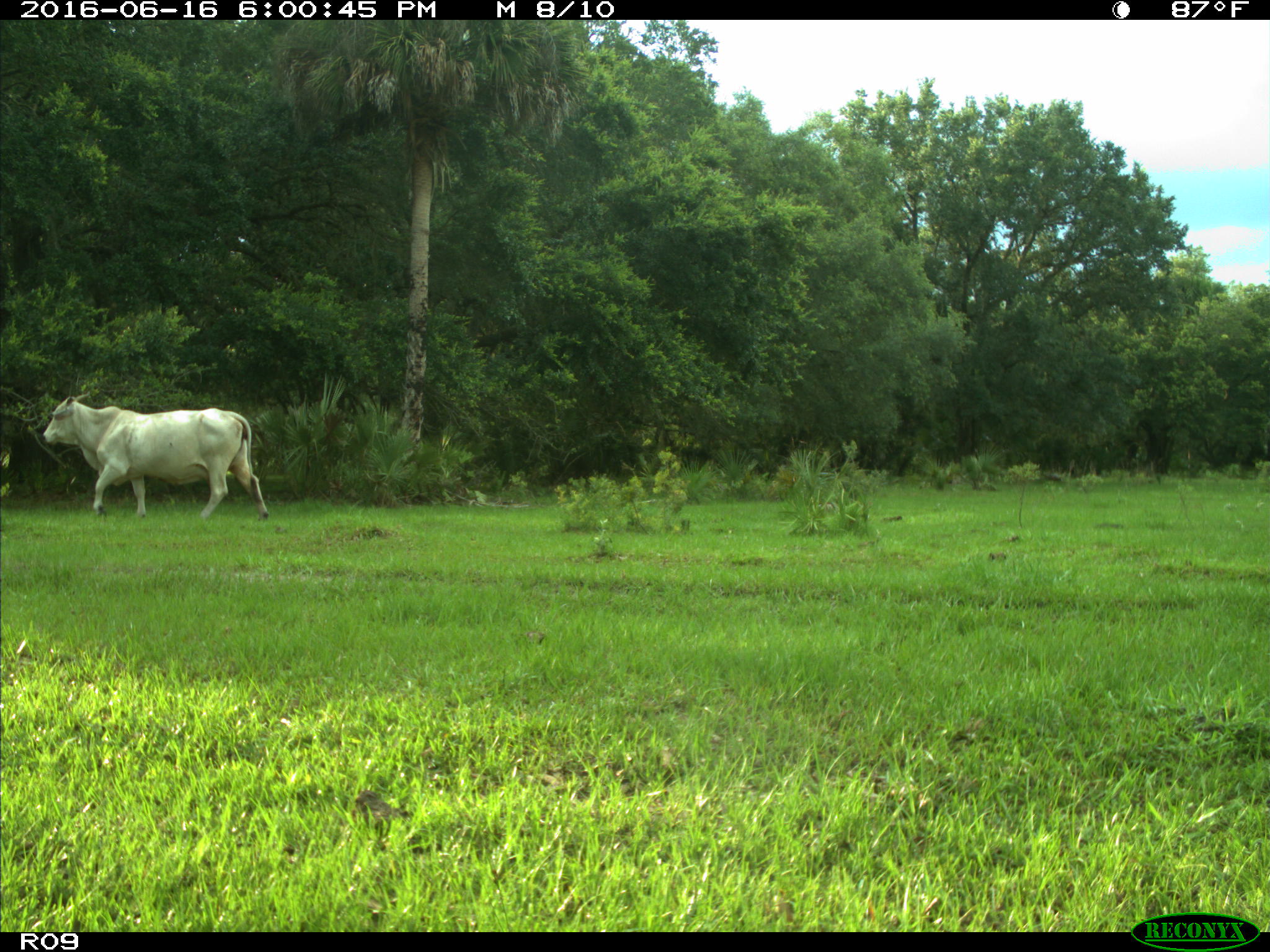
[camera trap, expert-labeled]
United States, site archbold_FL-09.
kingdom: Animalia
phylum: Chordata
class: Mammalia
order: Artiodactyla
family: Bovidae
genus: Bos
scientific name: Bos taurus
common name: domestic cow